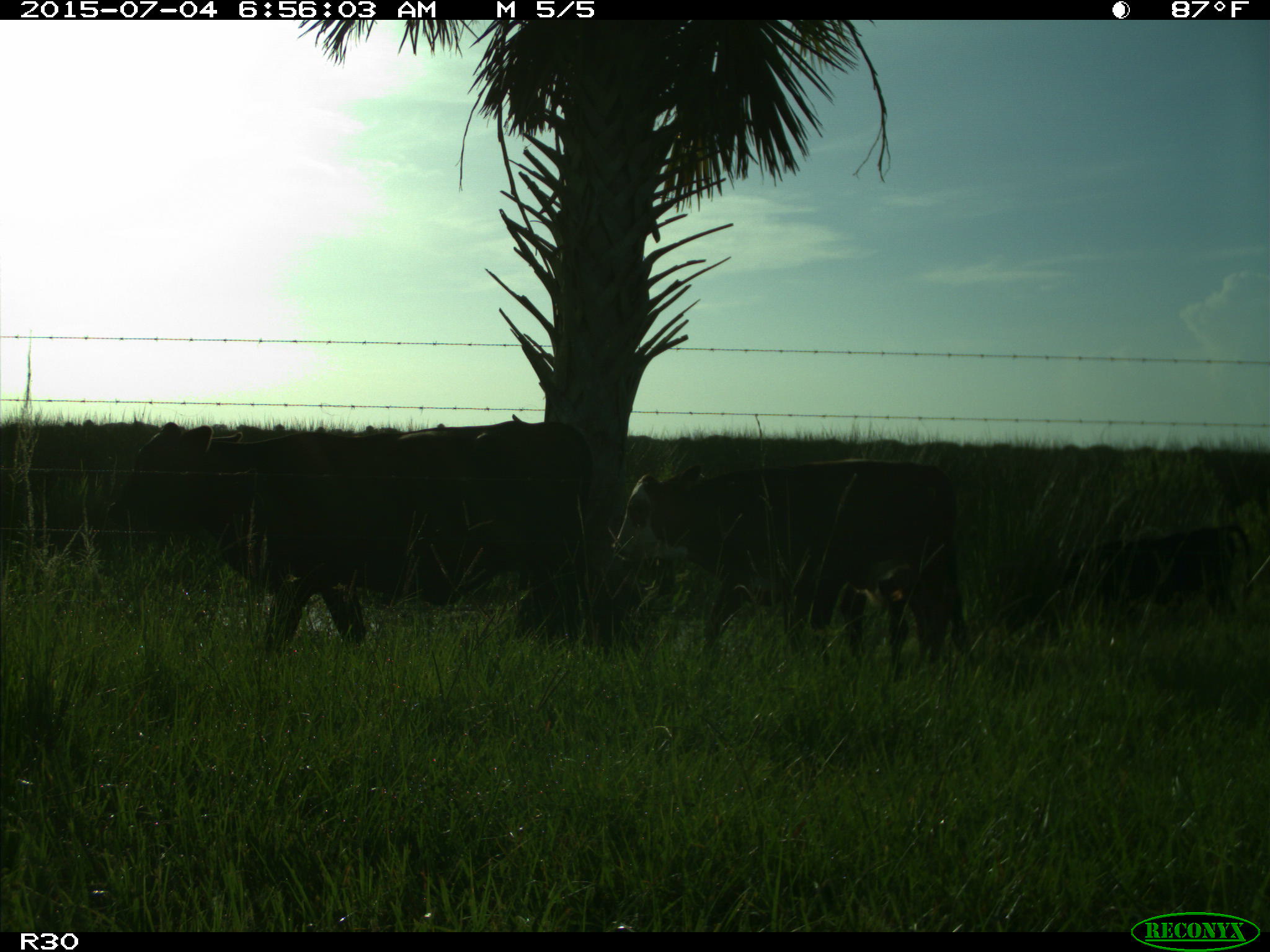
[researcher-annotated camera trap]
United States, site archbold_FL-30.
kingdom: Animalia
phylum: Chordata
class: Mammalia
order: Artiodactyla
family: Bovidae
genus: Bos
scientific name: Bos taurus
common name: domestic cow